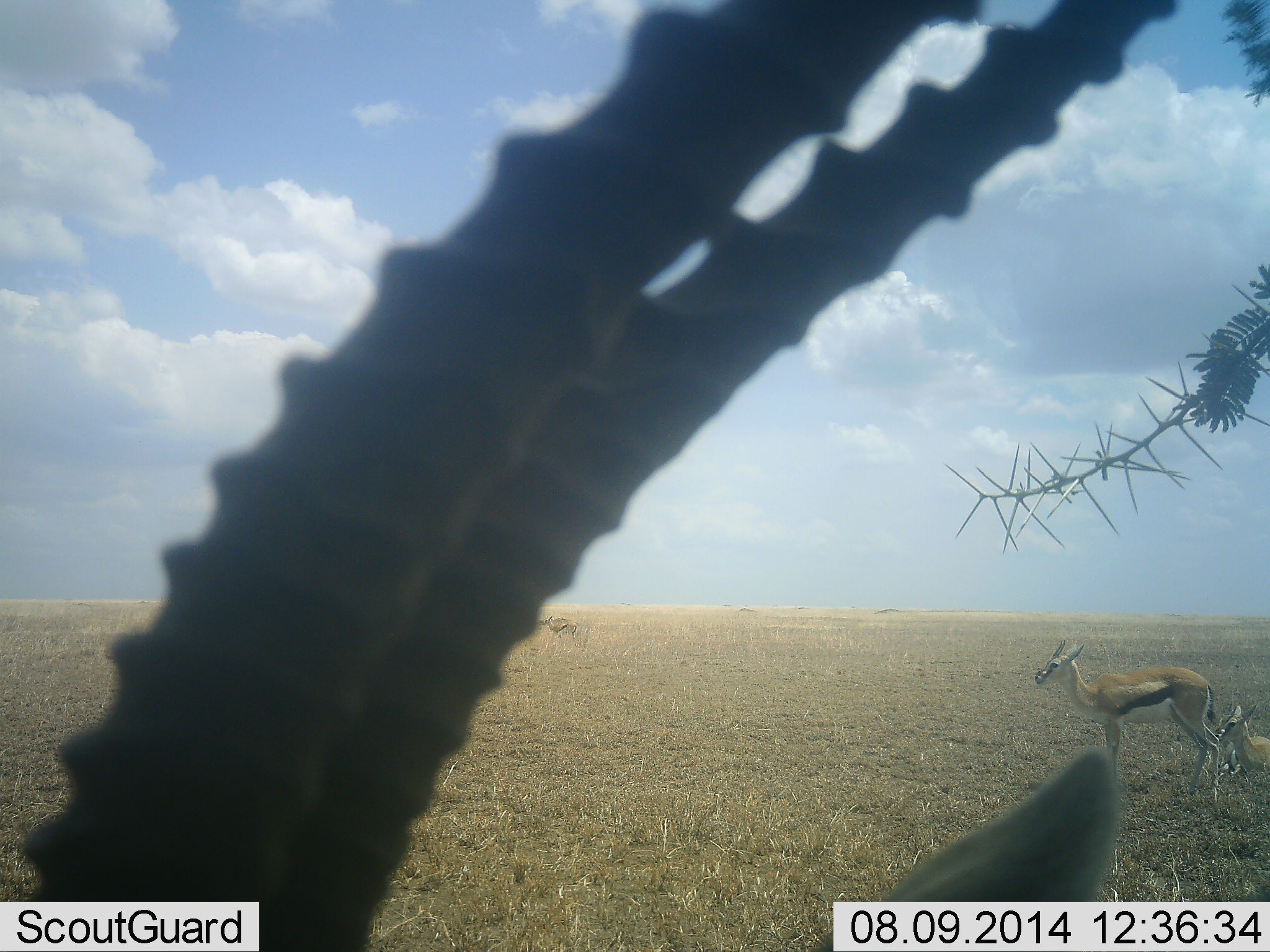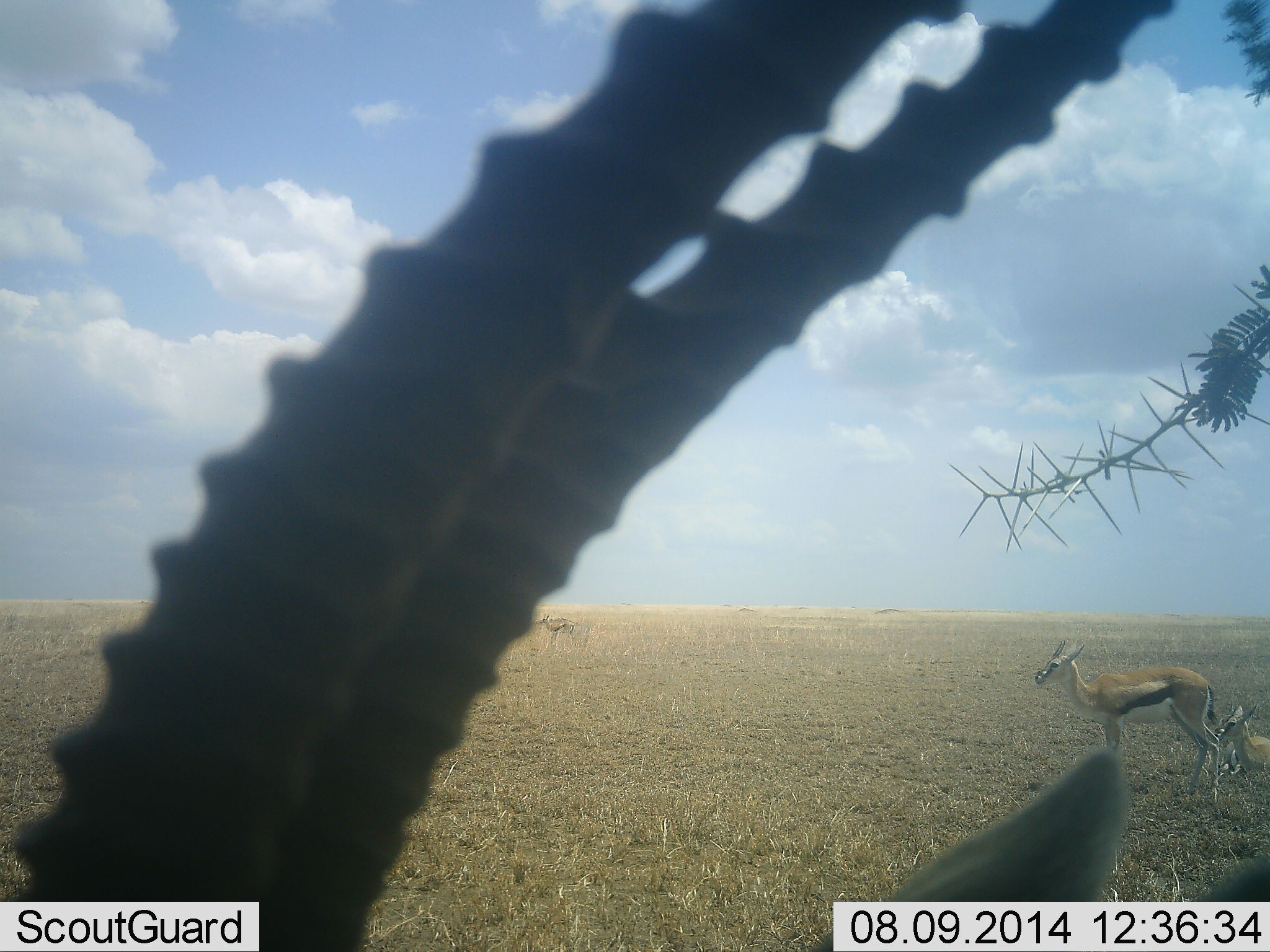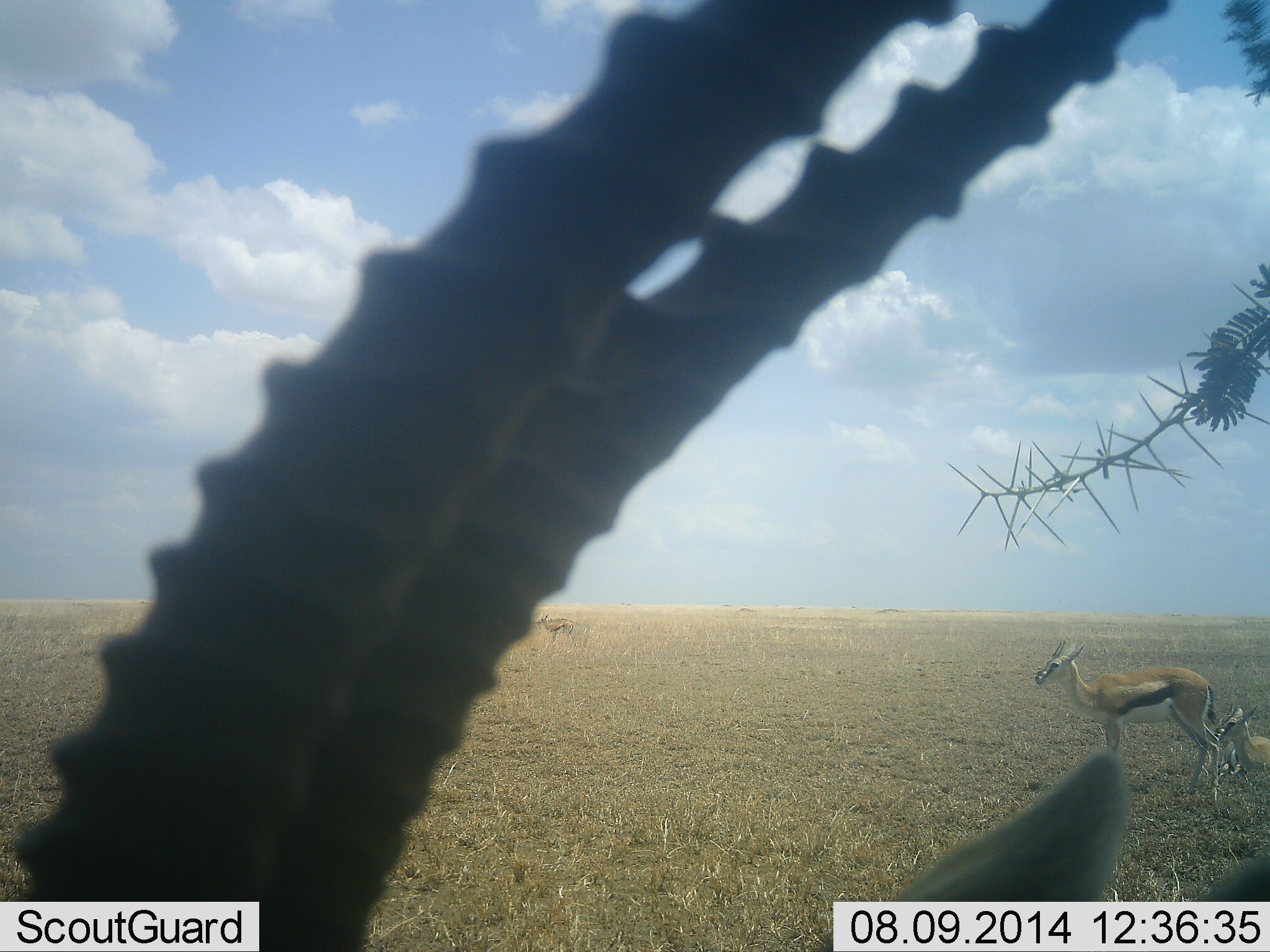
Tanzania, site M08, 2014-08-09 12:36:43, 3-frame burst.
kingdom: Animalia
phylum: Chordata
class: Mammalia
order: Artiodactyla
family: Bovidae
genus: Eudorcas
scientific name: Eudorcas thomsonii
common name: thomson's gazelle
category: gazellethomsons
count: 3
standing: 90%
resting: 30%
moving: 10%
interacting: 0%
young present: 20%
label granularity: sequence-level